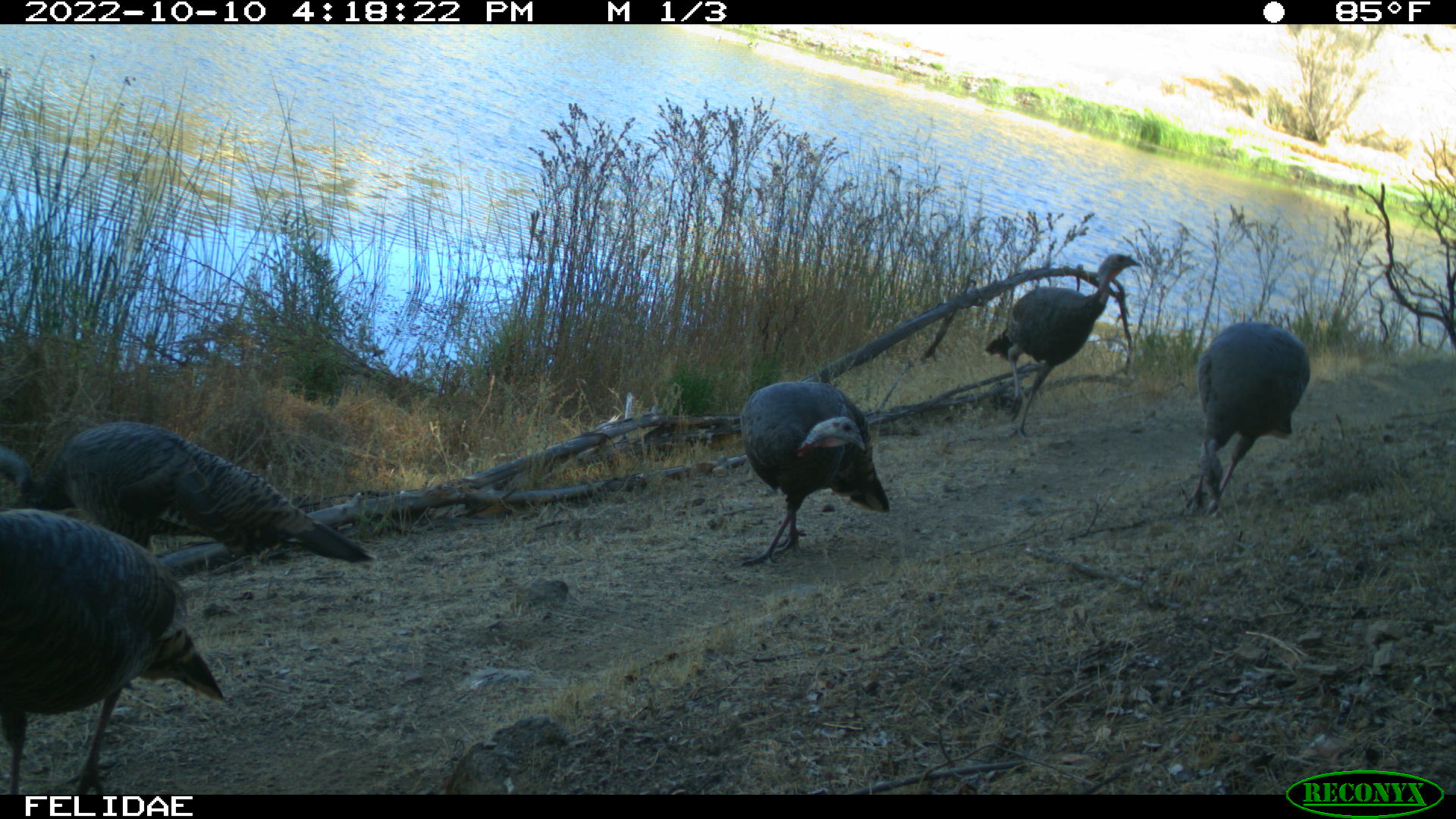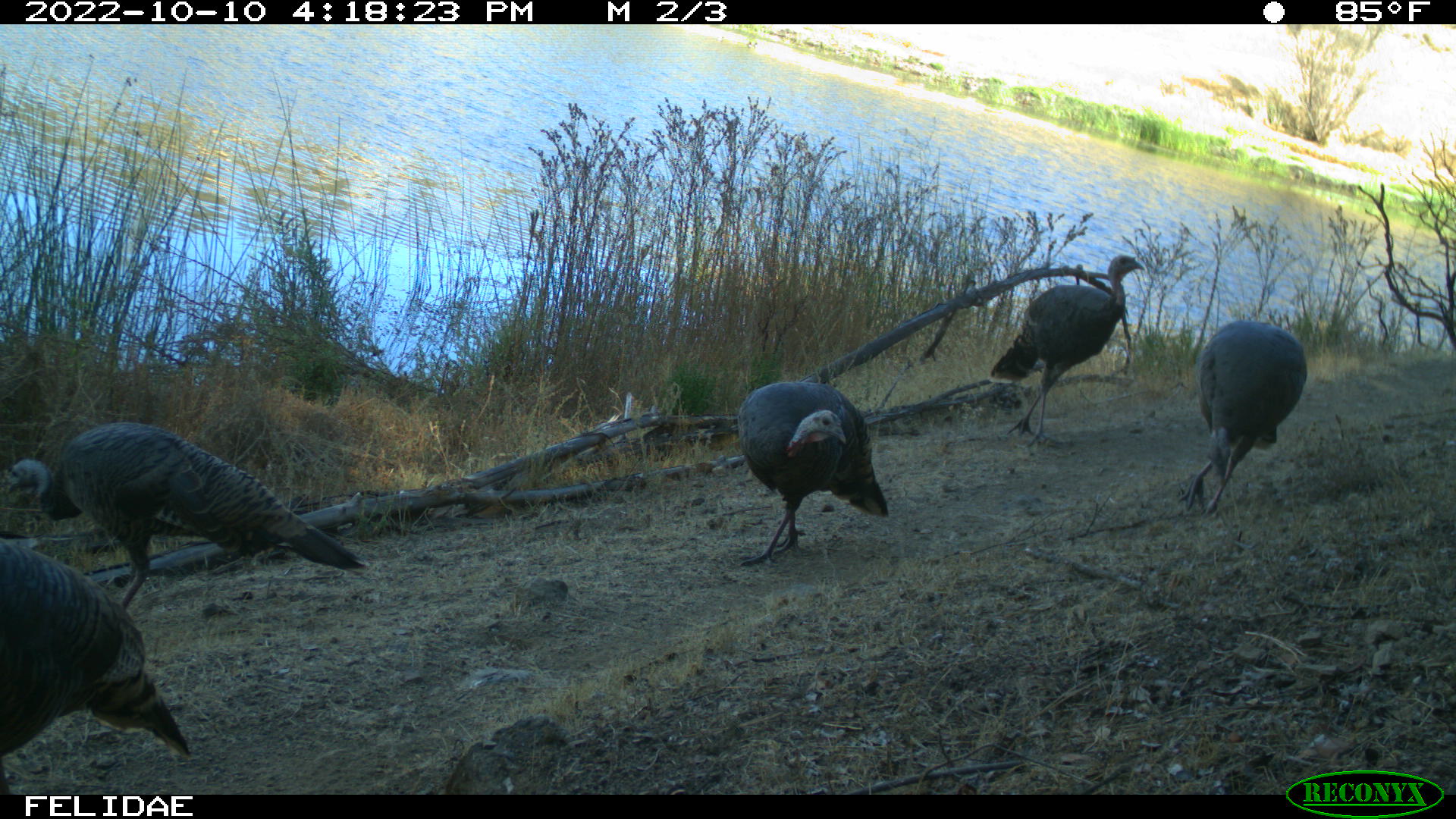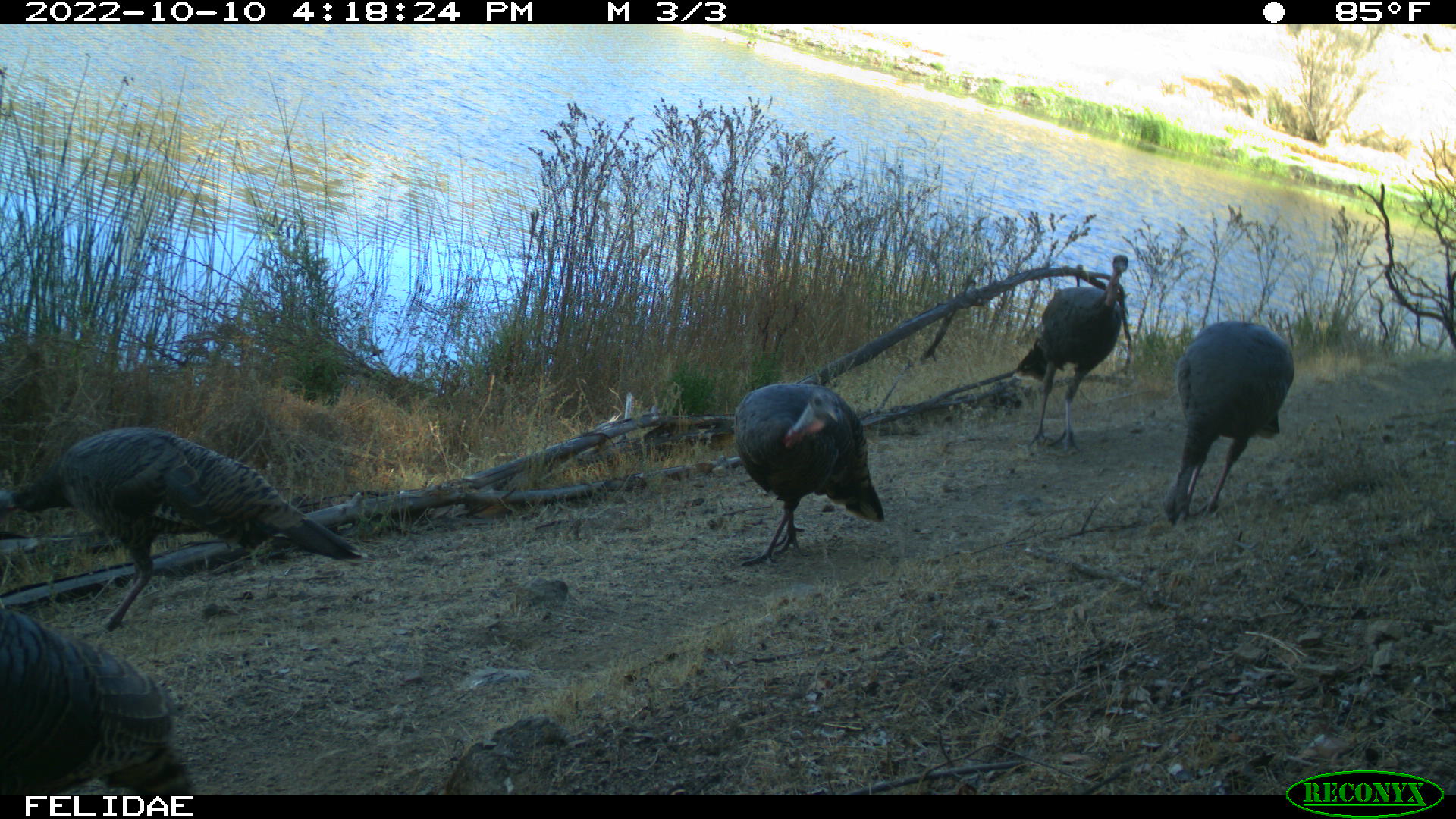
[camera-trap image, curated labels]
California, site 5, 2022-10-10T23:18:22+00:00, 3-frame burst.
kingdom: Animalia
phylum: Chordata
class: Aves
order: Galliformes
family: Phasianidae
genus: Meleagris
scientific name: Meleagris gallopavo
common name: turkey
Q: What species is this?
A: Turkey (Meleagris gallopavo).